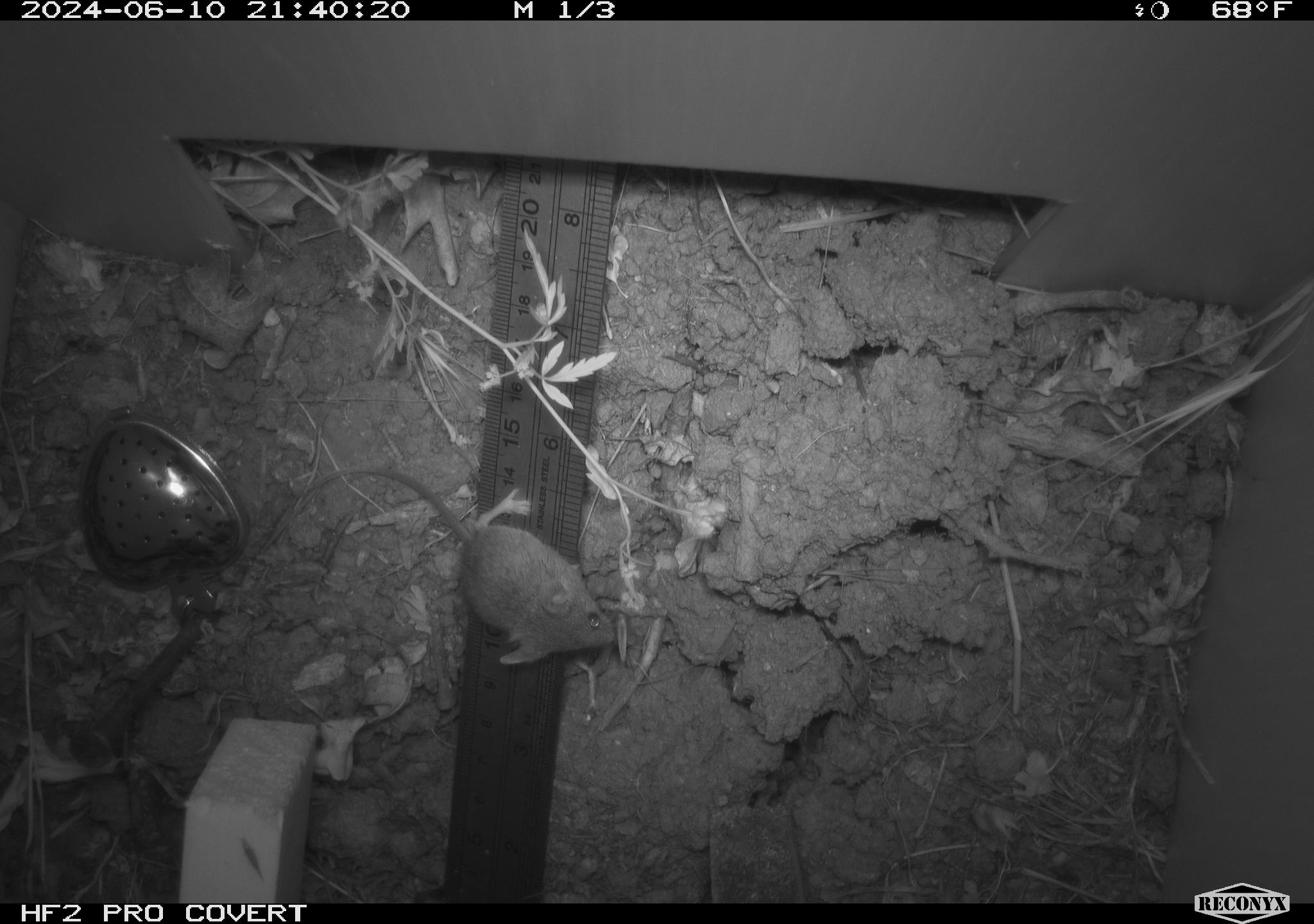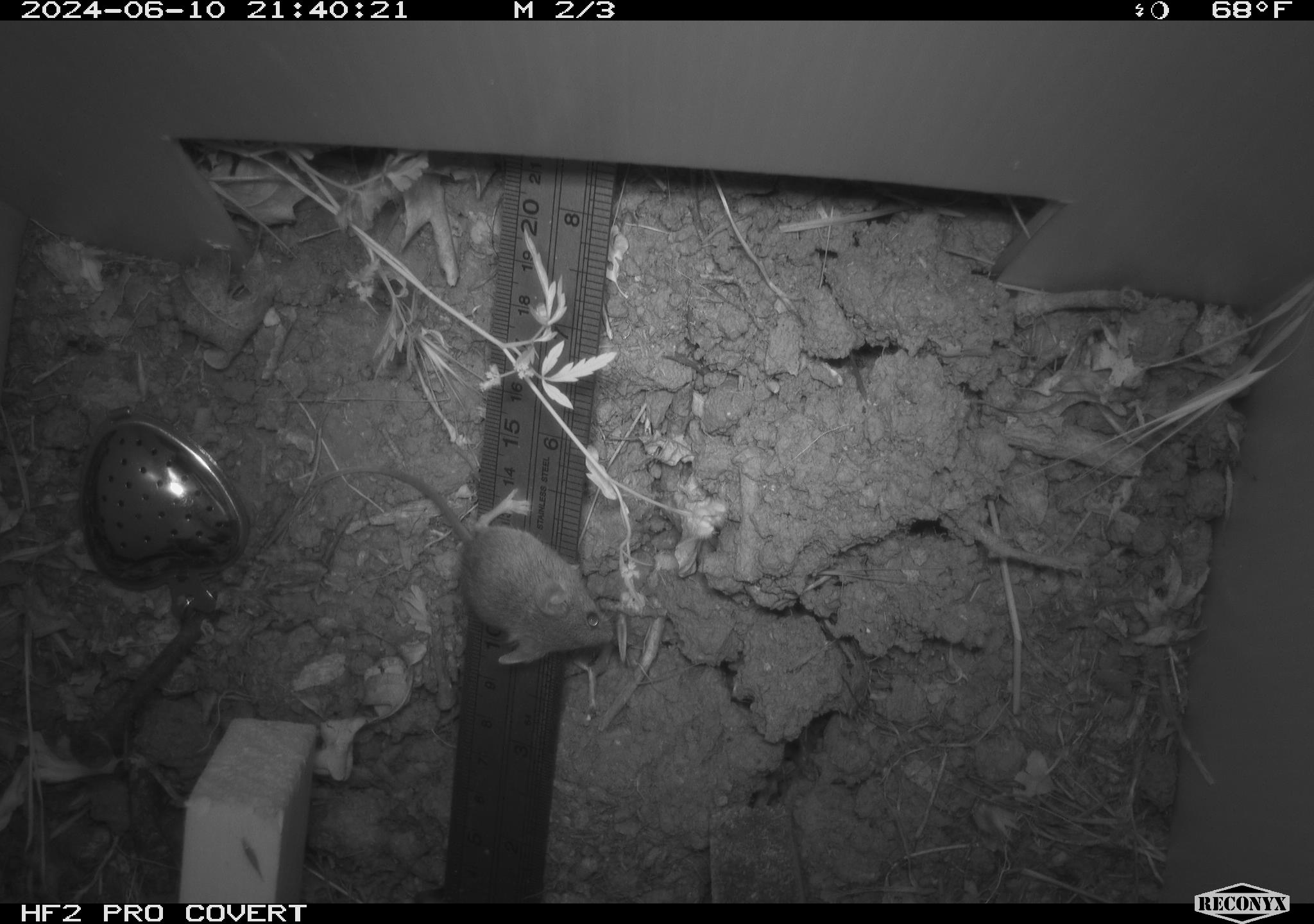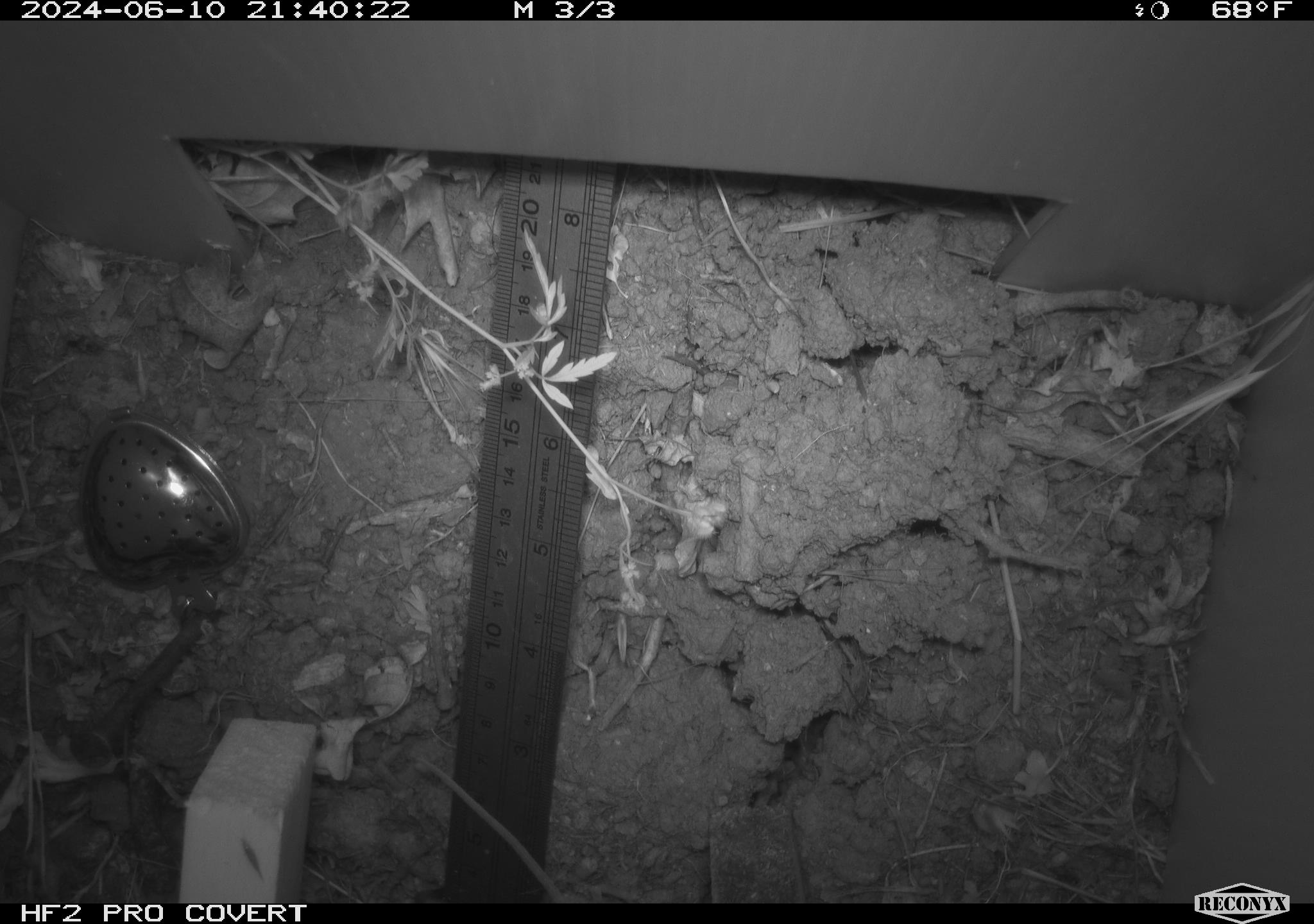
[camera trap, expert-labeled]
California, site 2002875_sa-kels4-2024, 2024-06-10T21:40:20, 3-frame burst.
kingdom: Animalia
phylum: Chordata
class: Mammalia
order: Rodentia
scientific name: Rodentia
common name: rodent